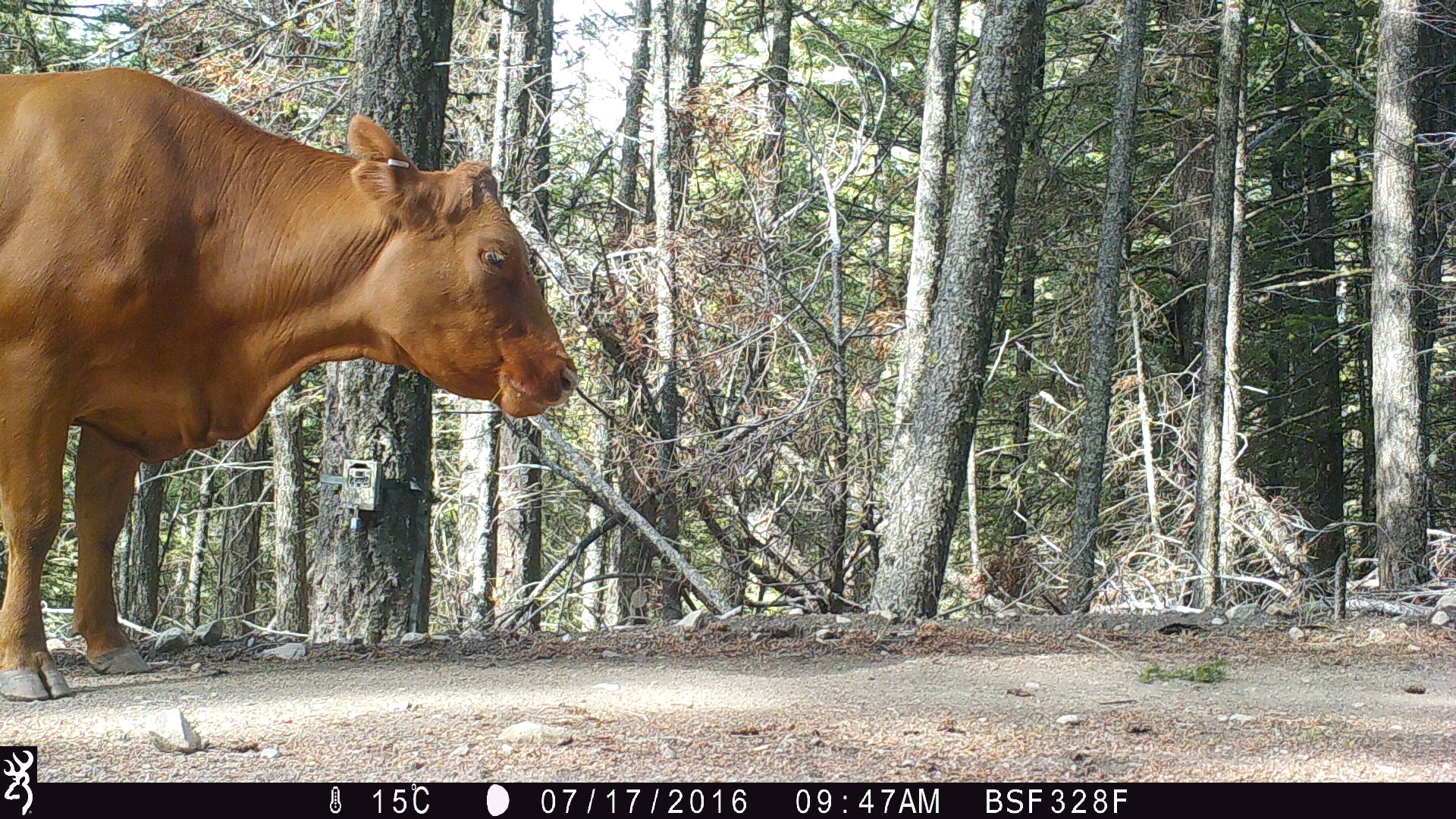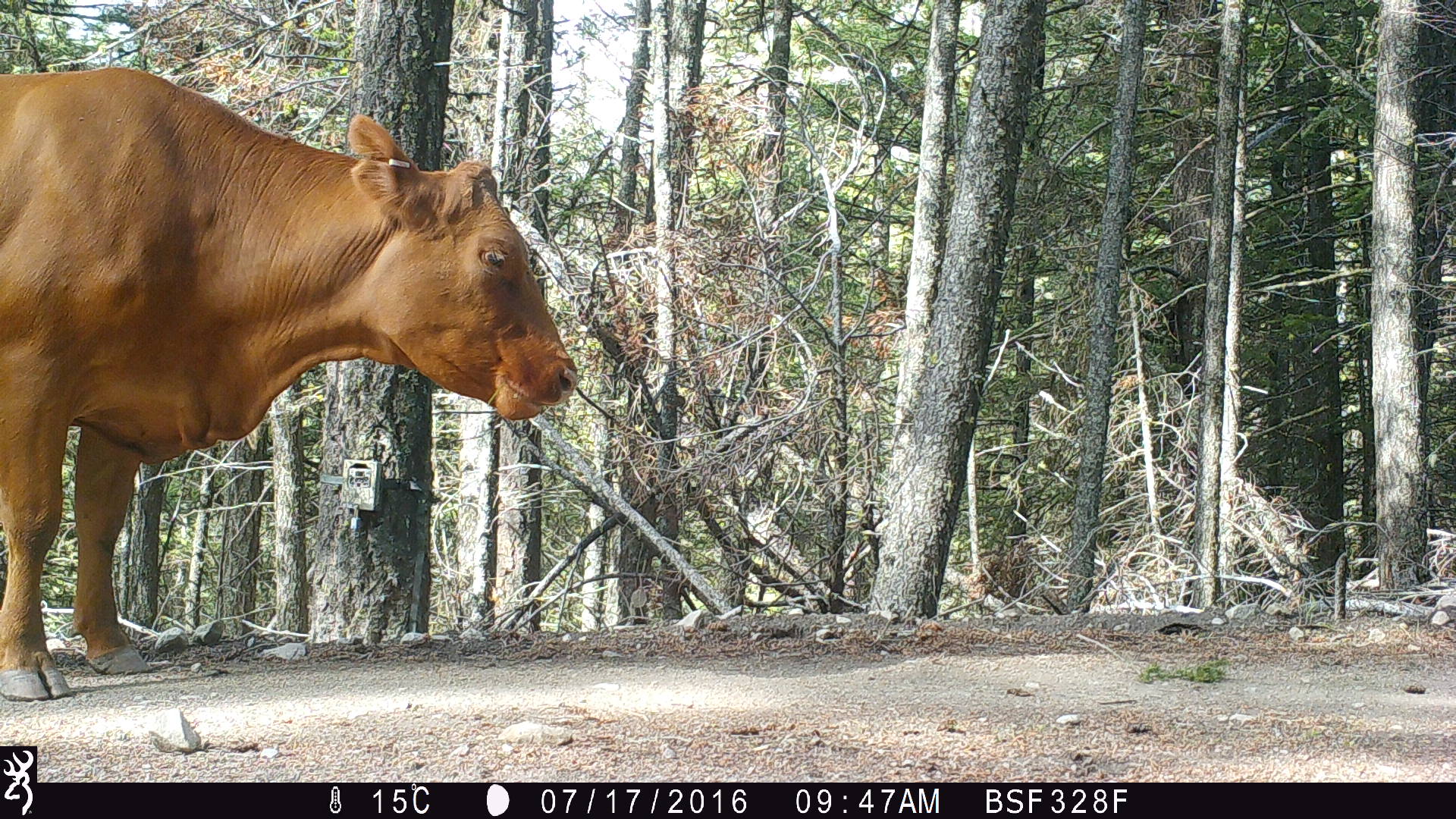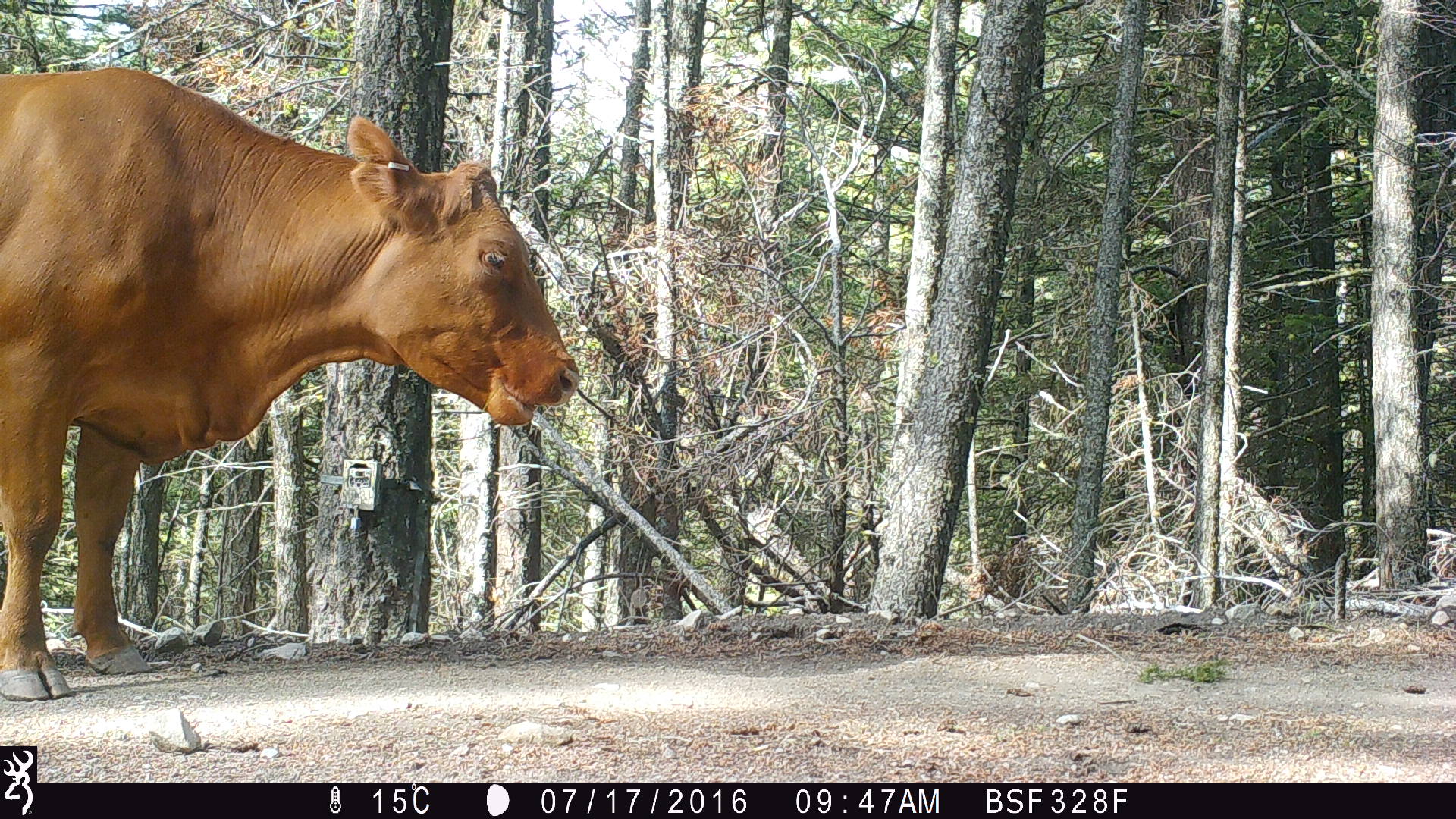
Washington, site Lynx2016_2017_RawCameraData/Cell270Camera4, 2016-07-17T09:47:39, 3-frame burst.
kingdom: Animalia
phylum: Chordata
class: Mammalia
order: Artiodactyla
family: Bovidae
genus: Bos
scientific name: Bos taurus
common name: domestic cattle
Domestic cattle (Bos taurus). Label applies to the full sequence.